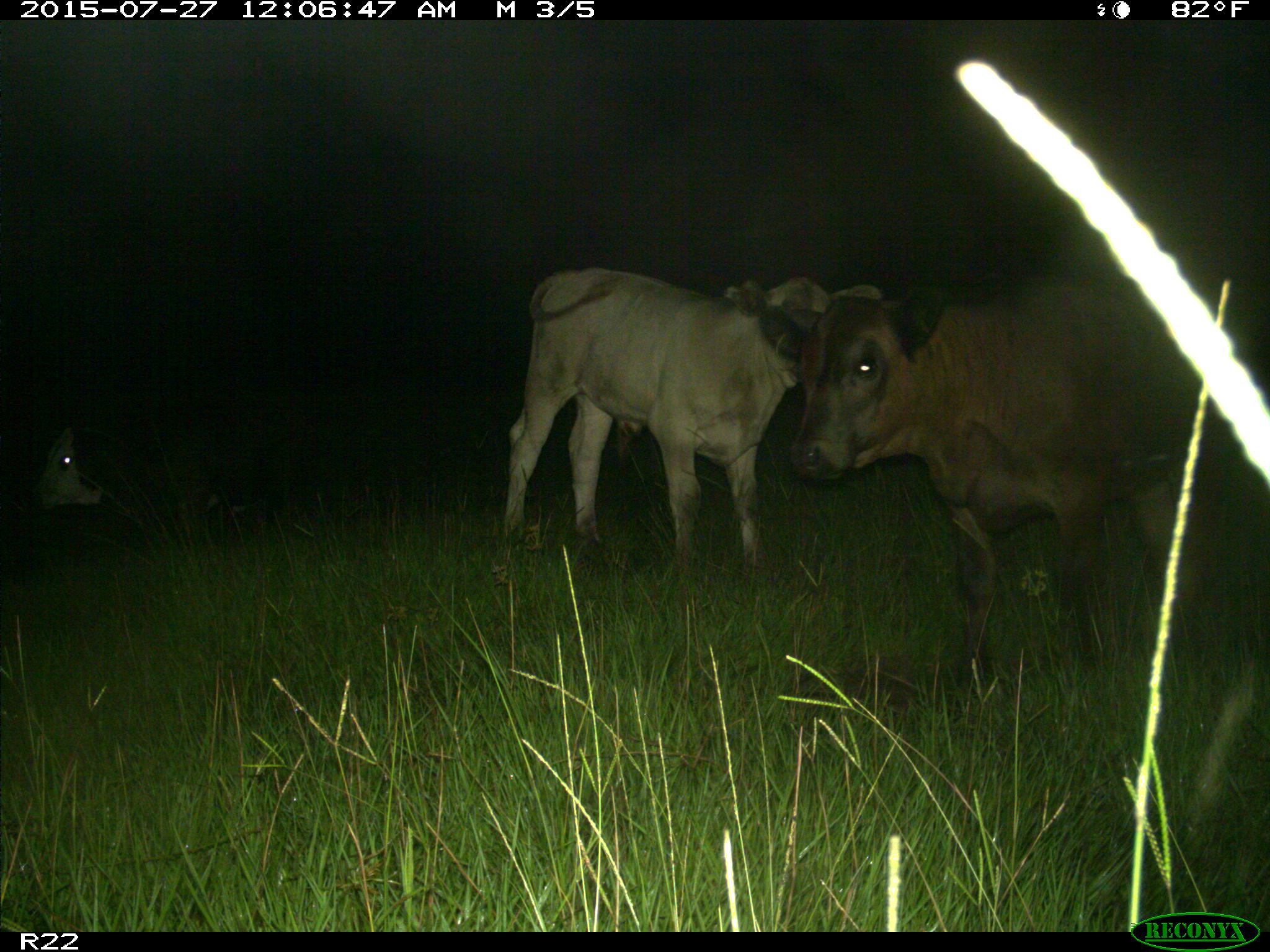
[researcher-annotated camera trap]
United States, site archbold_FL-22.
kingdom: Animalia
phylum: Chordata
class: Mammalia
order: Artiodactyla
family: Bovidae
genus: Bos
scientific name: Bos taurus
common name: domestic cow